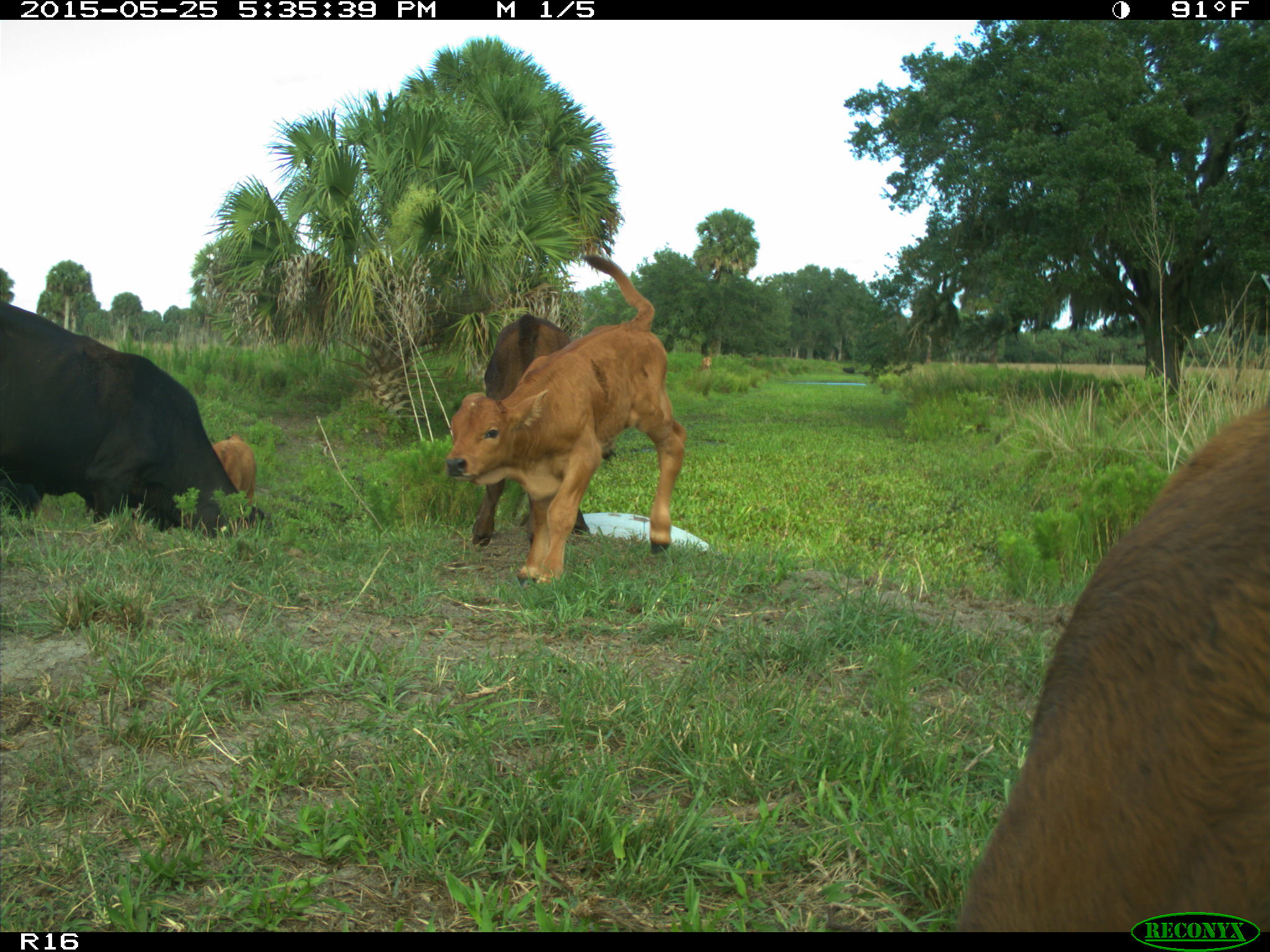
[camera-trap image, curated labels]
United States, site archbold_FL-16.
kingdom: Animalia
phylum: Chordata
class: Mammalia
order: Artiodactyla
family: Bovidae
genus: Bos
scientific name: Bos taurus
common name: domestic cow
Bos taurus (domestic cow).